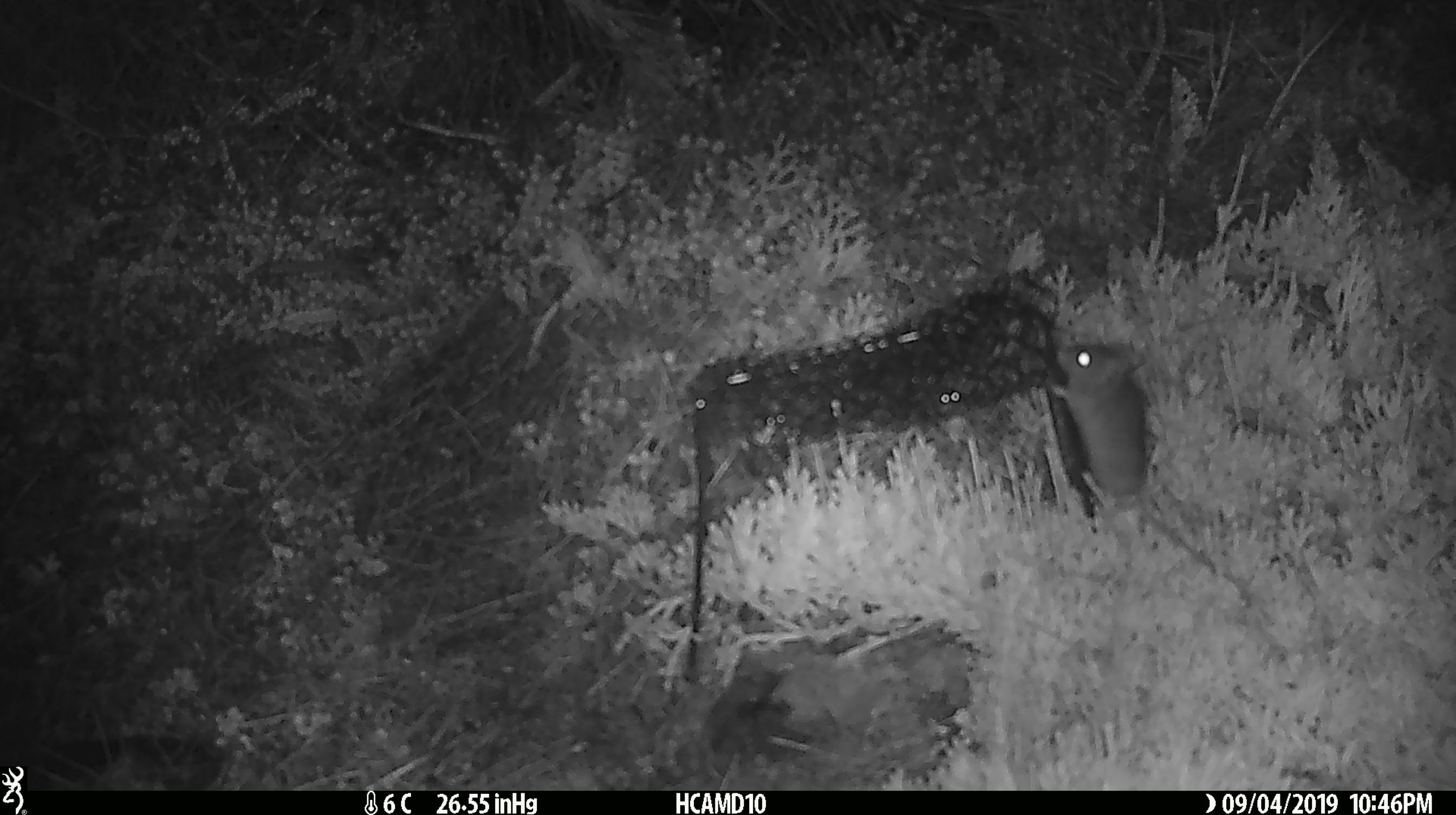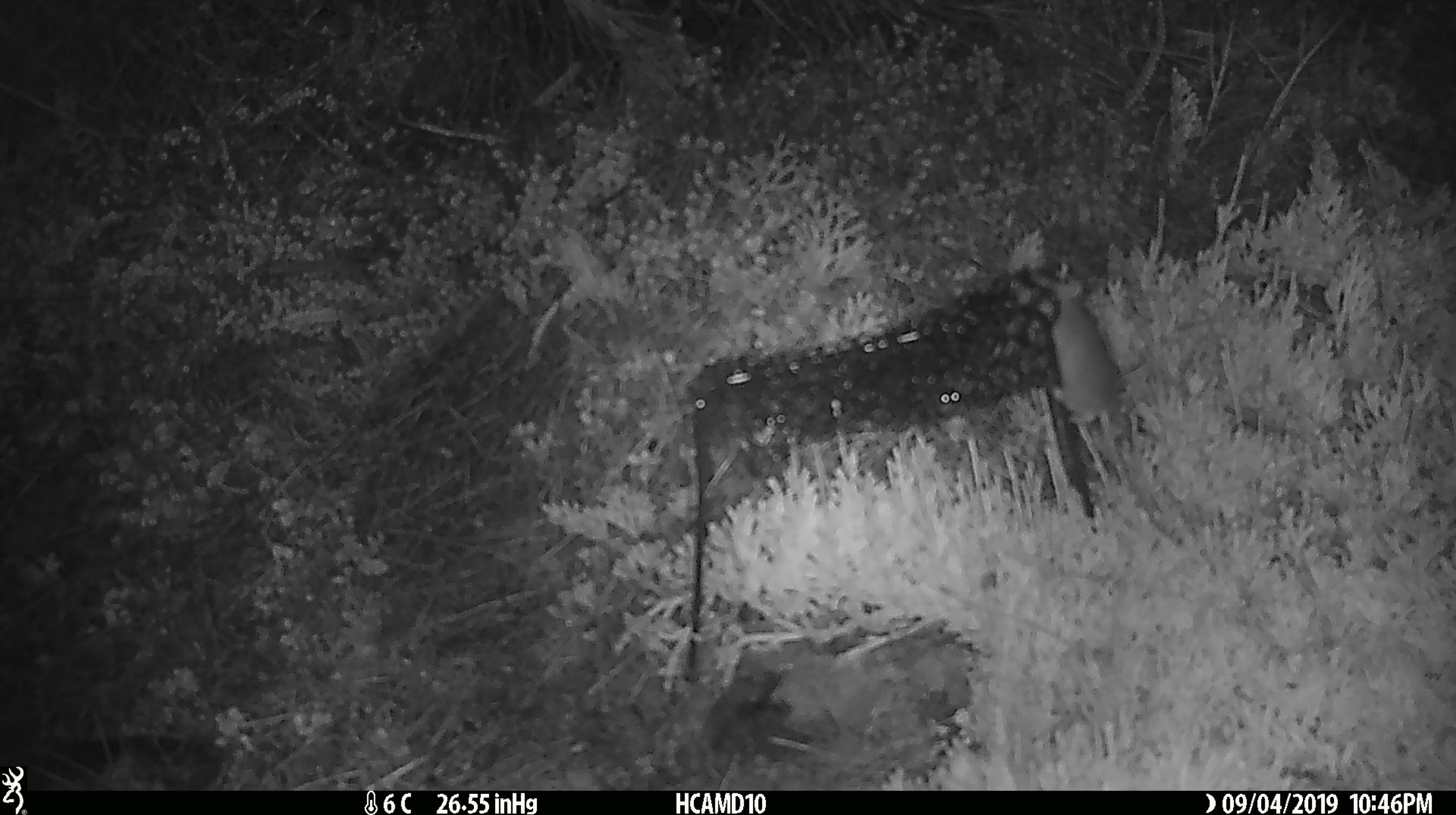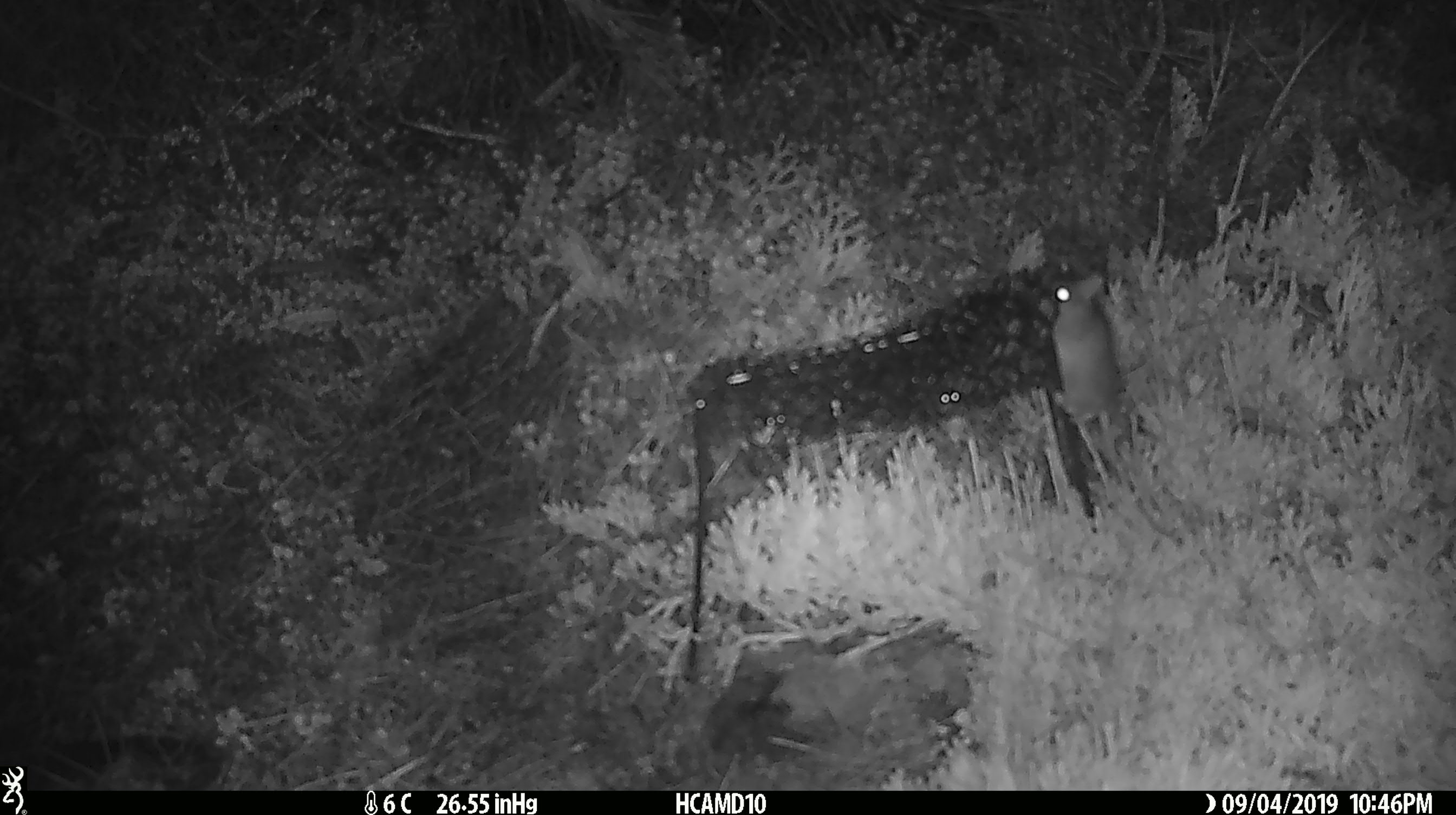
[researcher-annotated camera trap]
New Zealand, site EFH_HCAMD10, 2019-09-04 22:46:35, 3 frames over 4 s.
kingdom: Animalia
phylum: Chordata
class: Mammalia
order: Rodentia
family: Muridae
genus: Mus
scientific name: Mus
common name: mouse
Mouse (Mus).